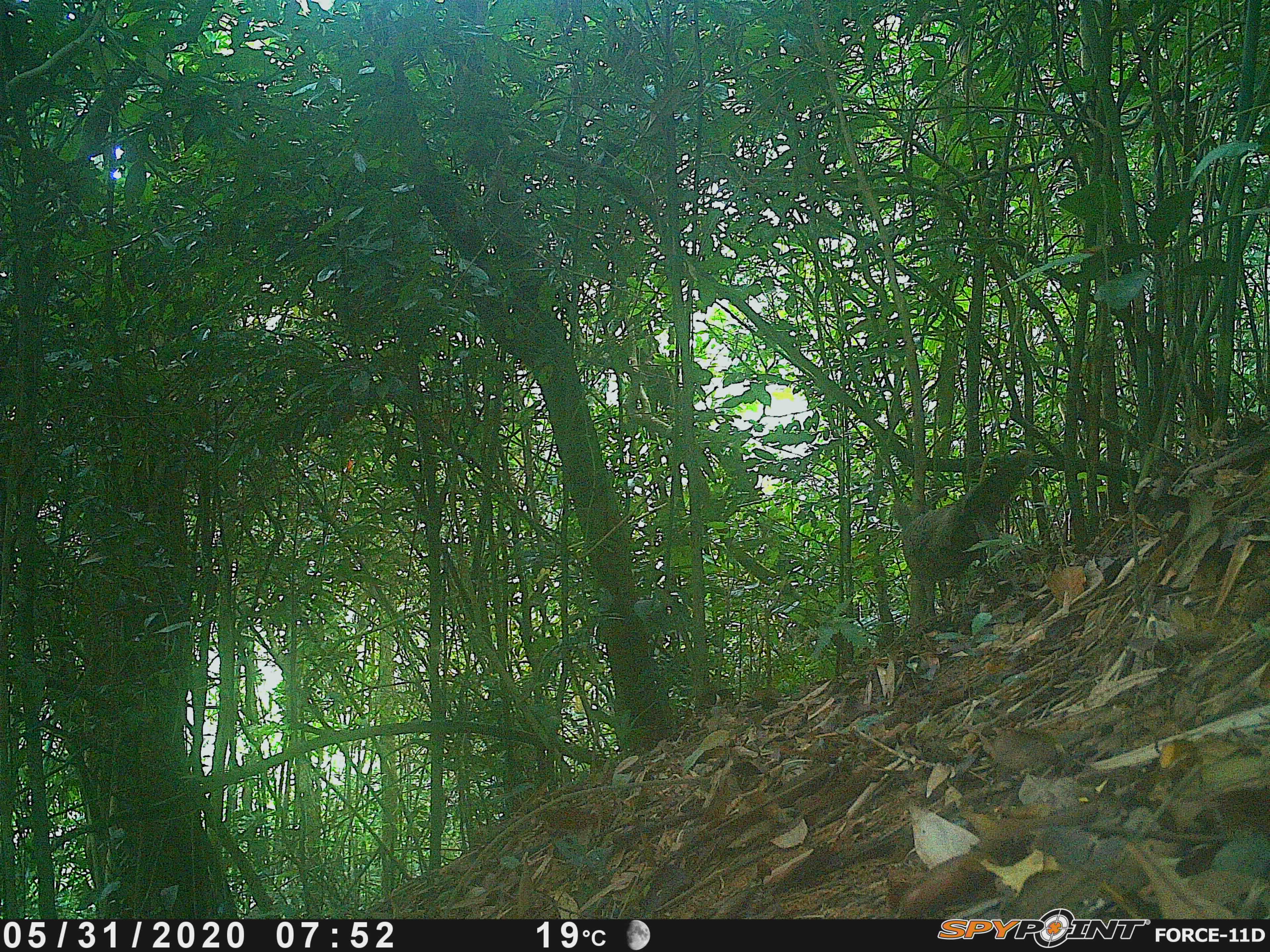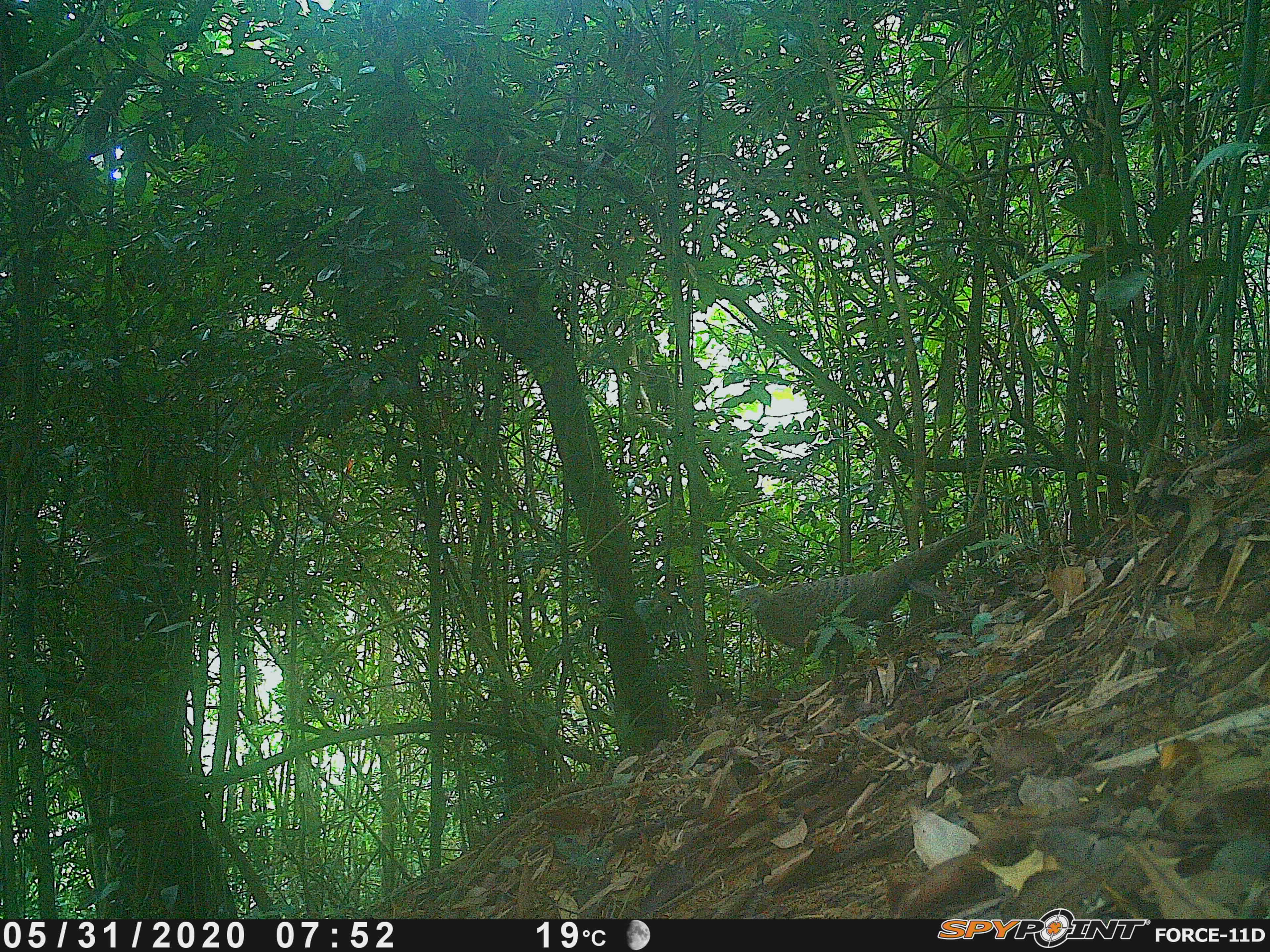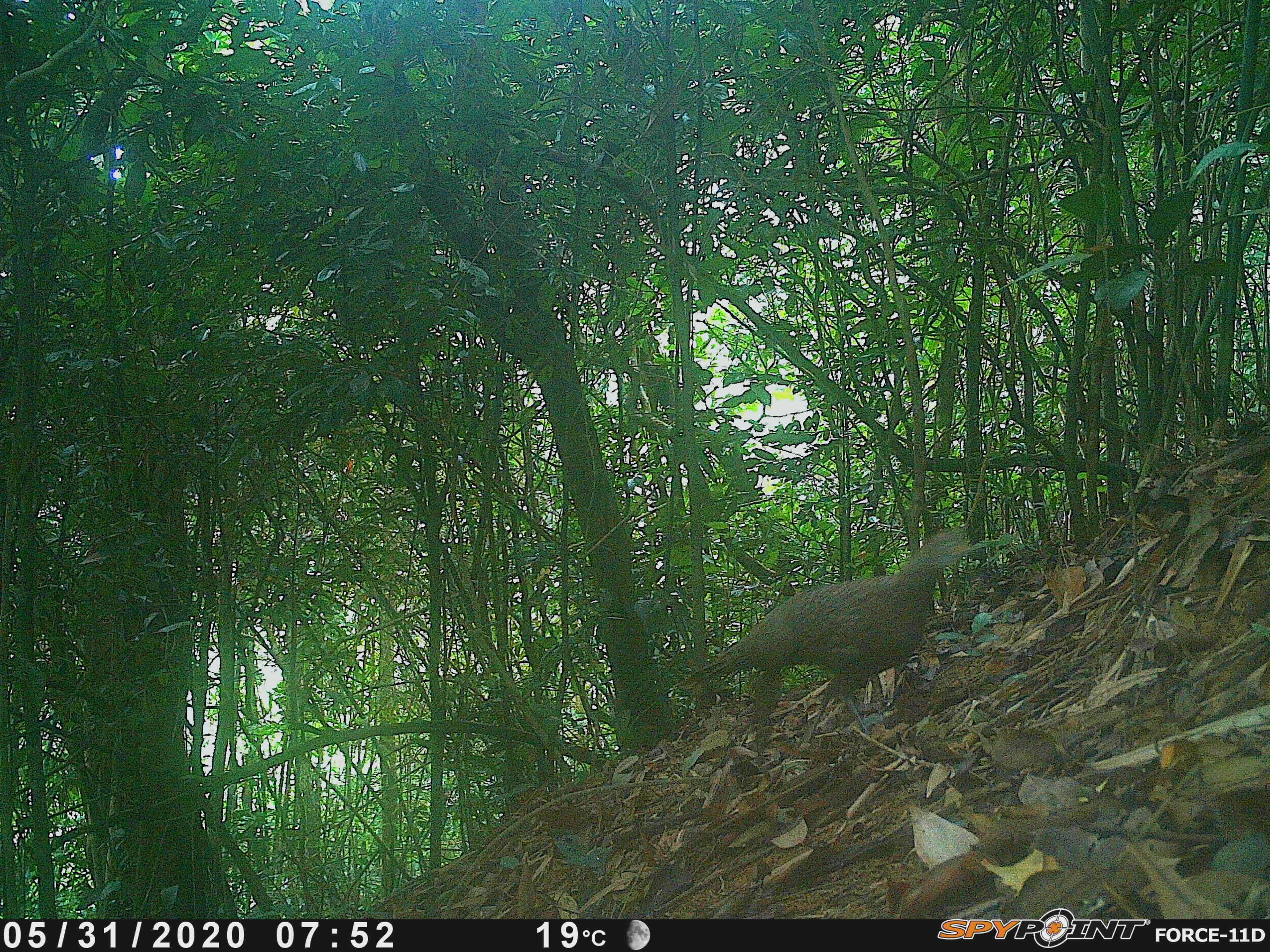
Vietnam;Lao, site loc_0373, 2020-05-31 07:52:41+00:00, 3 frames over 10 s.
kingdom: Animalia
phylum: Chordata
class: Aves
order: Galliformes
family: Phasianidae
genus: Polyplectron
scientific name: Polyplectron bicalcaratum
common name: gray peacock-pheasant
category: grey peacock pheasant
Grey peacock pheasant (gray peacock-pheasant) (Polyplectron bicalcaratum). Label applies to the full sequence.